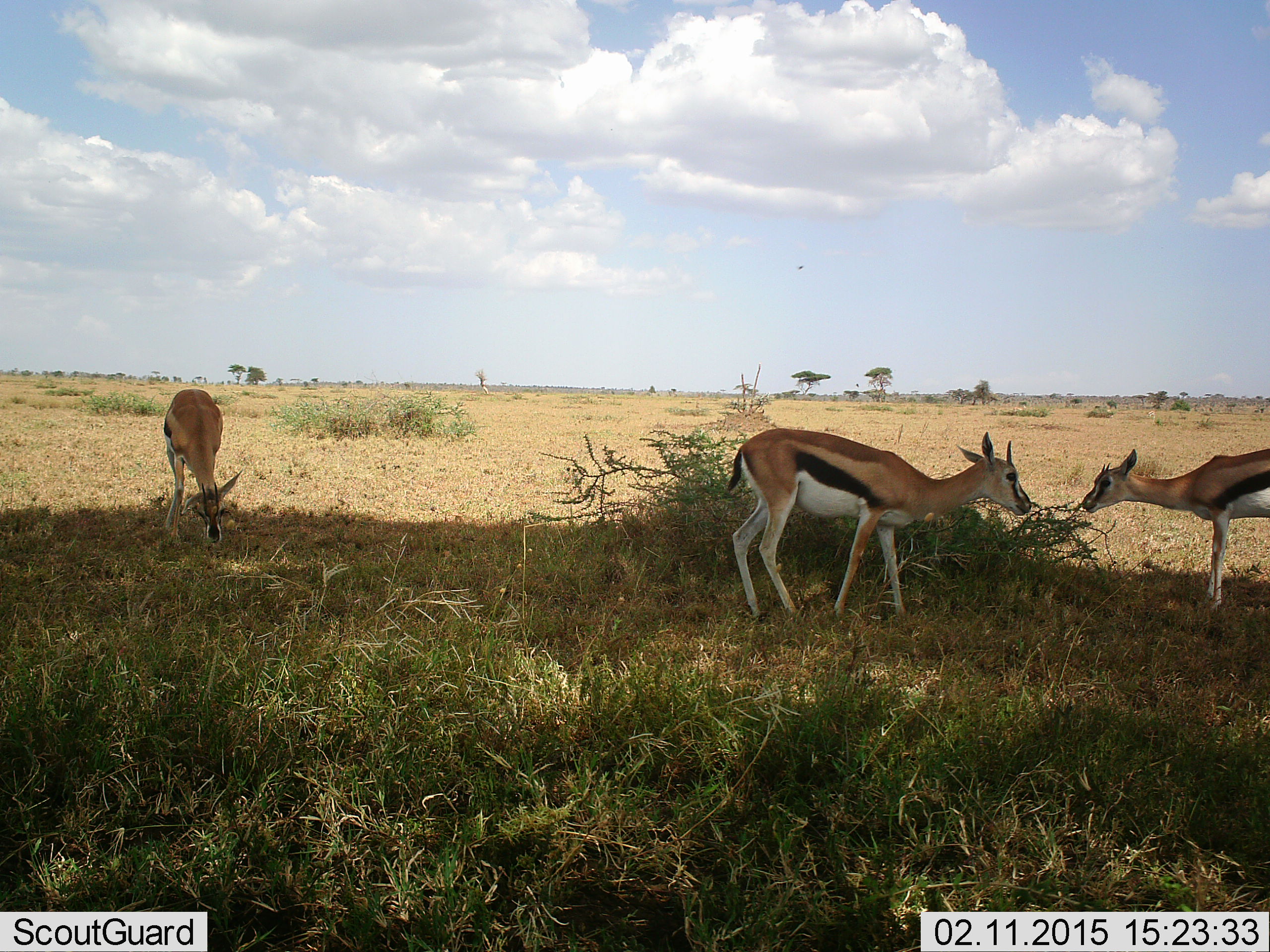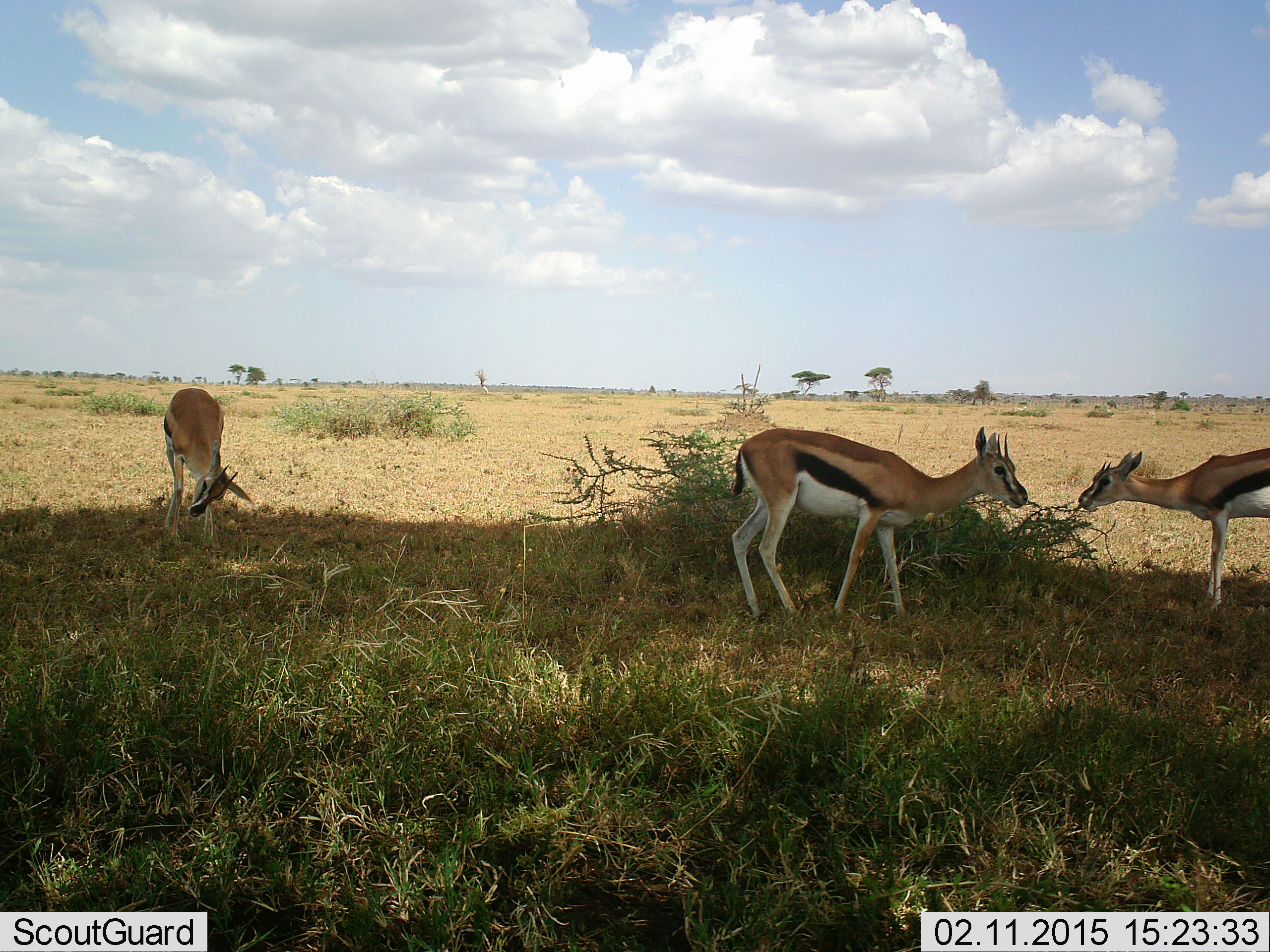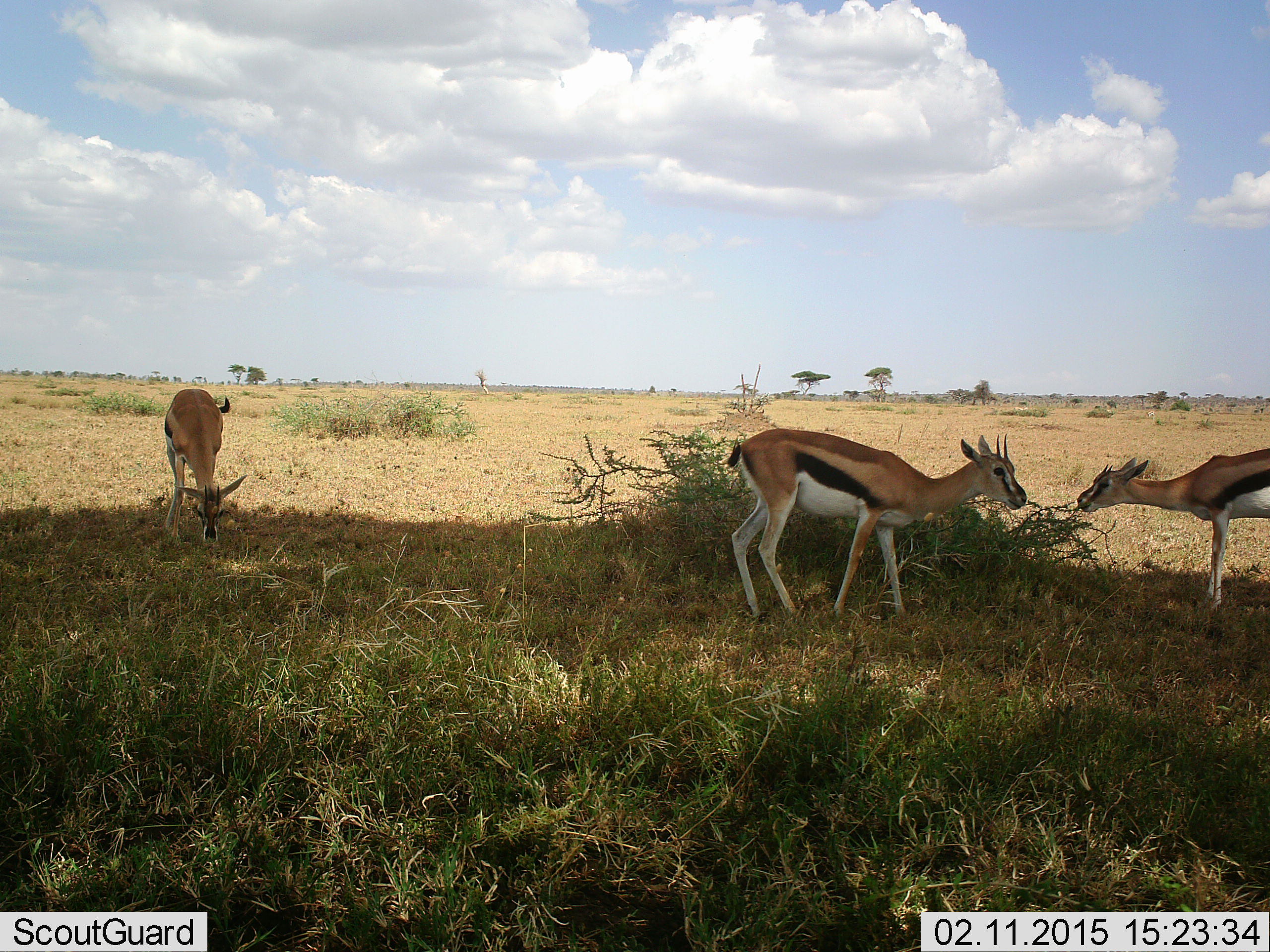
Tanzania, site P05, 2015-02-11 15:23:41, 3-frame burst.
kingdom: Animalia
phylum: Chordata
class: Mammalia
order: Artiodactyla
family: Bovidae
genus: Eudorcas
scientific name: Eudorcas thomsonii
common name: thomson's gazelle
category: gazellethomsons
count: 3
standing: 90%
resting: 0%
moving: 0%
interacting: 0%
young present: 10%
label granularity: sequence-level